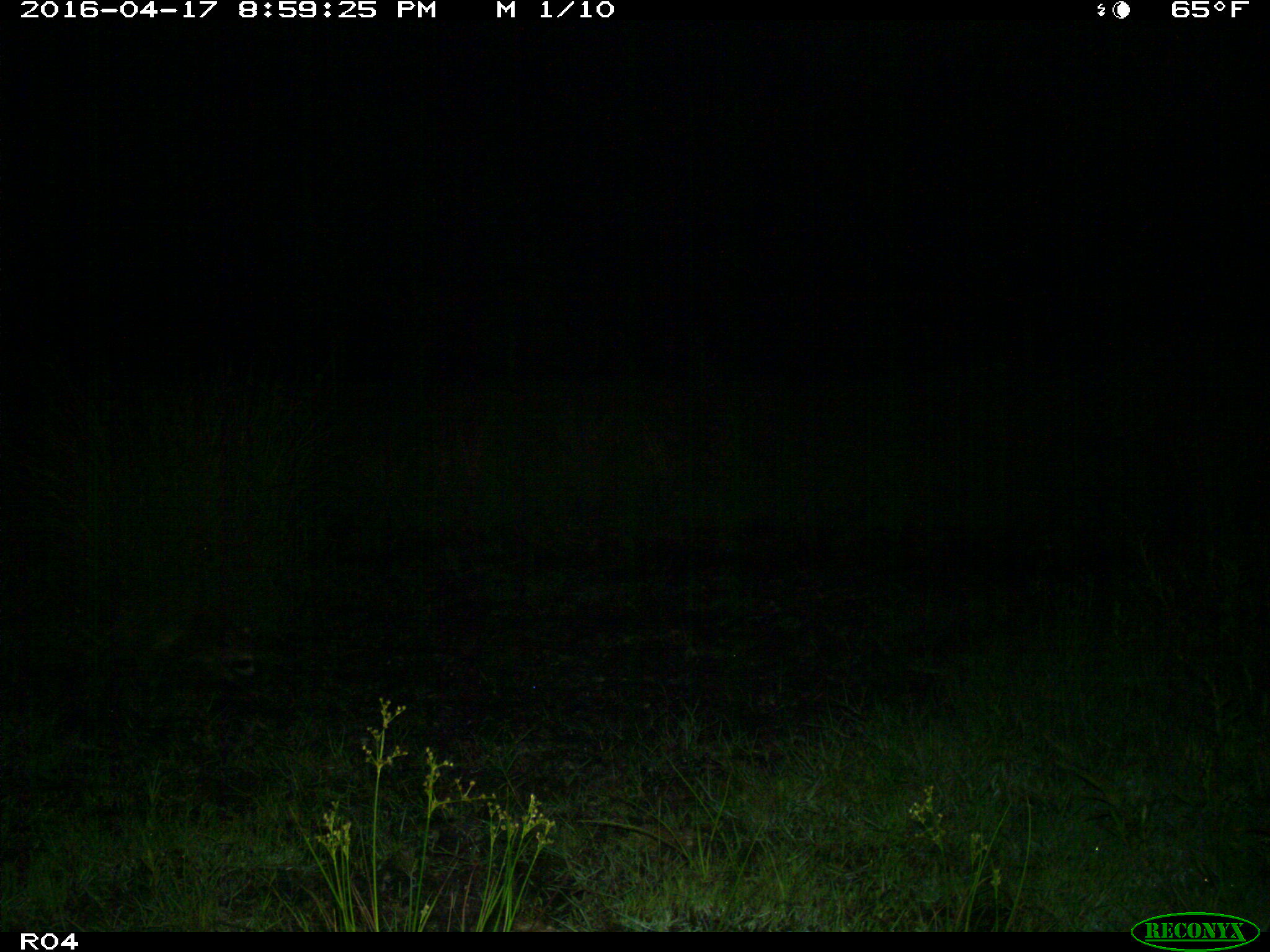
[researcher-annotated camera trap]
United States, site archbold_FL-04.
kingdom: Animalia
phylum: Chordata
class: Mammalia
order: Carnivora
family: Procyonidae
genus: Procyon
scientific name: Procyon lotor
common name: common raccoon